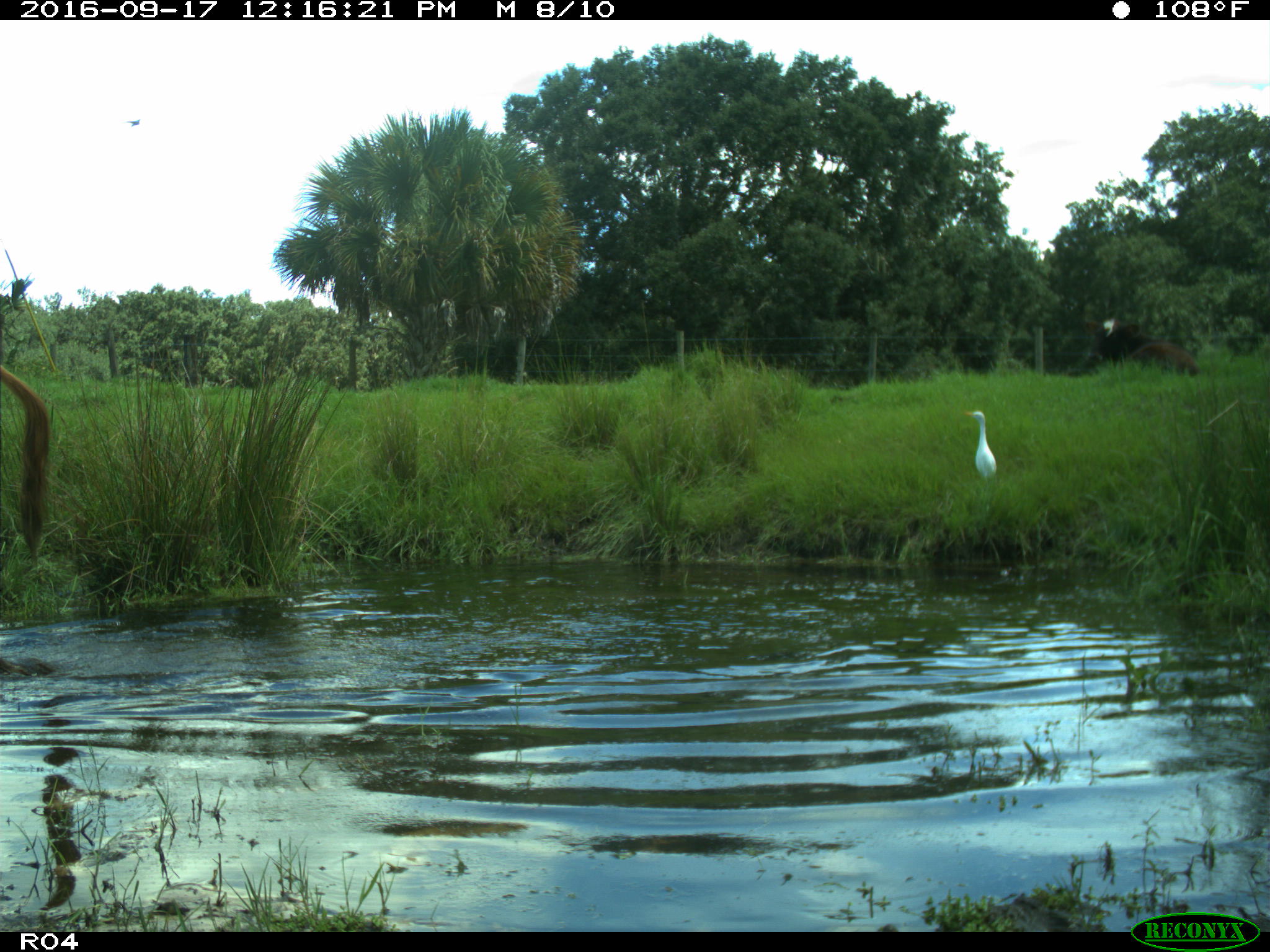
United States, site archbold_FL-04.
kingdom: Animalia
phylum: Chordata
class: Mammalia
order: Artiodactyla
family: Bovidae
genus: Bos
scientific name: Bos taurus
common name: domestic cow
Bos taurus (domestic cow).